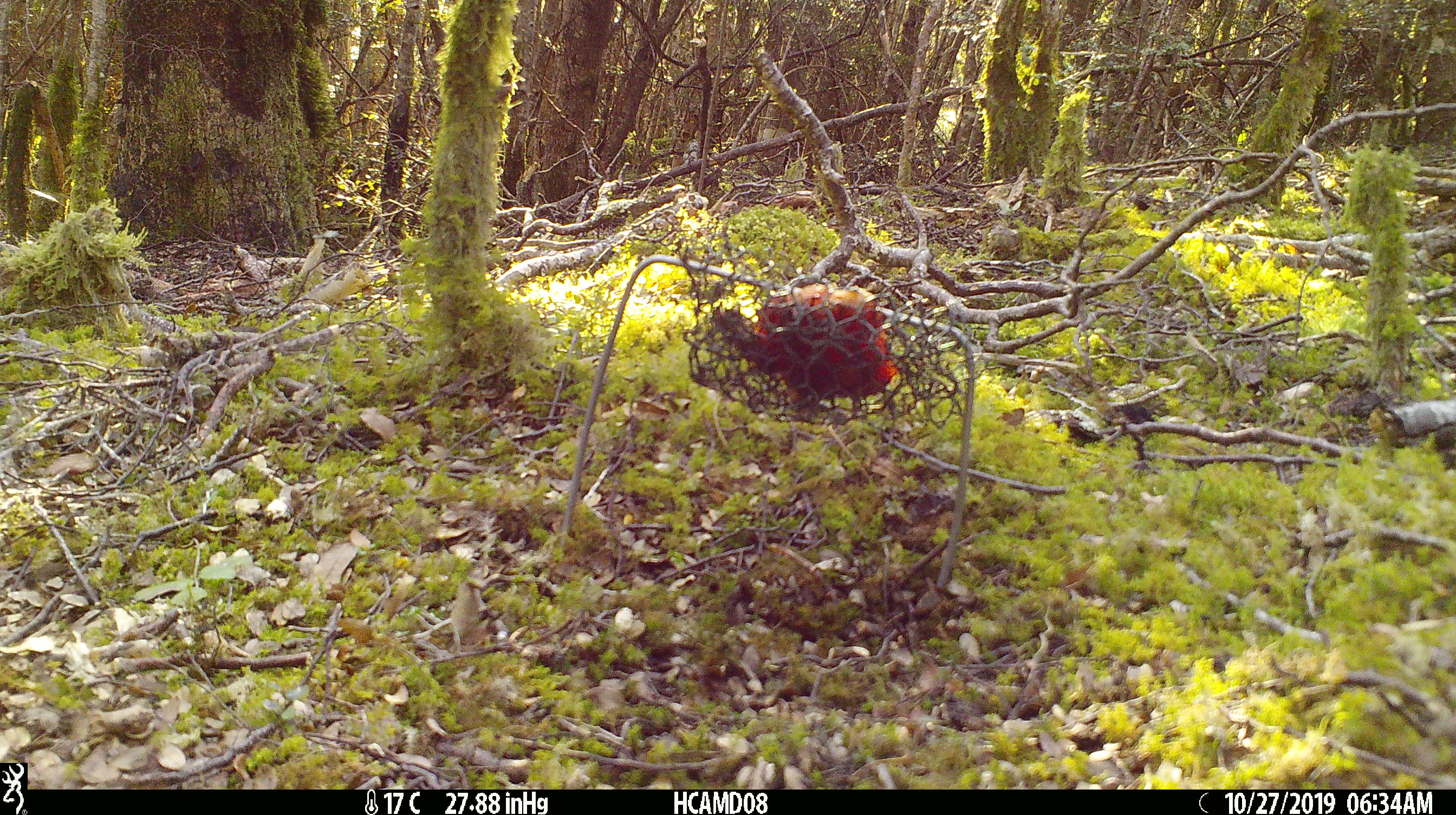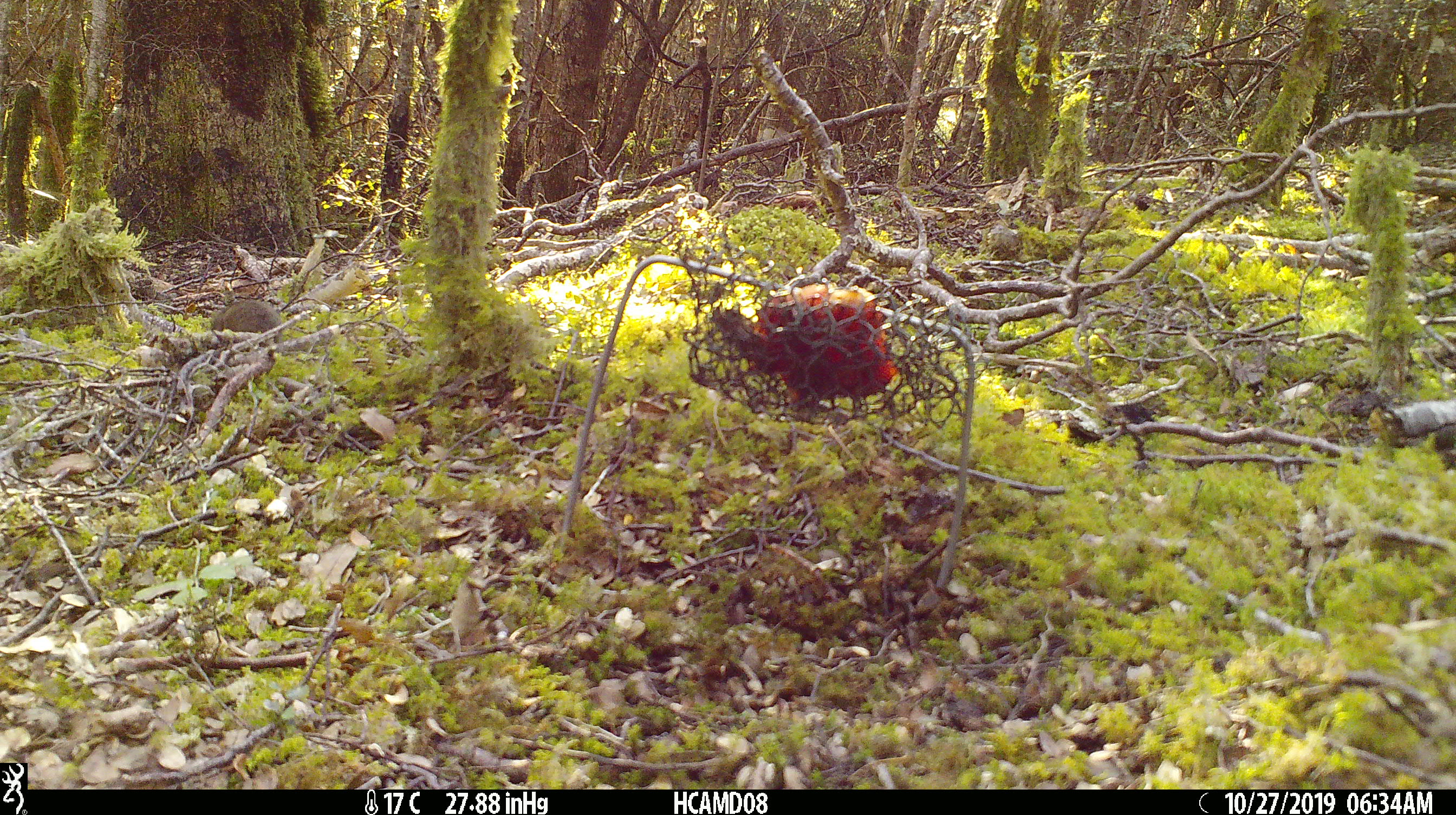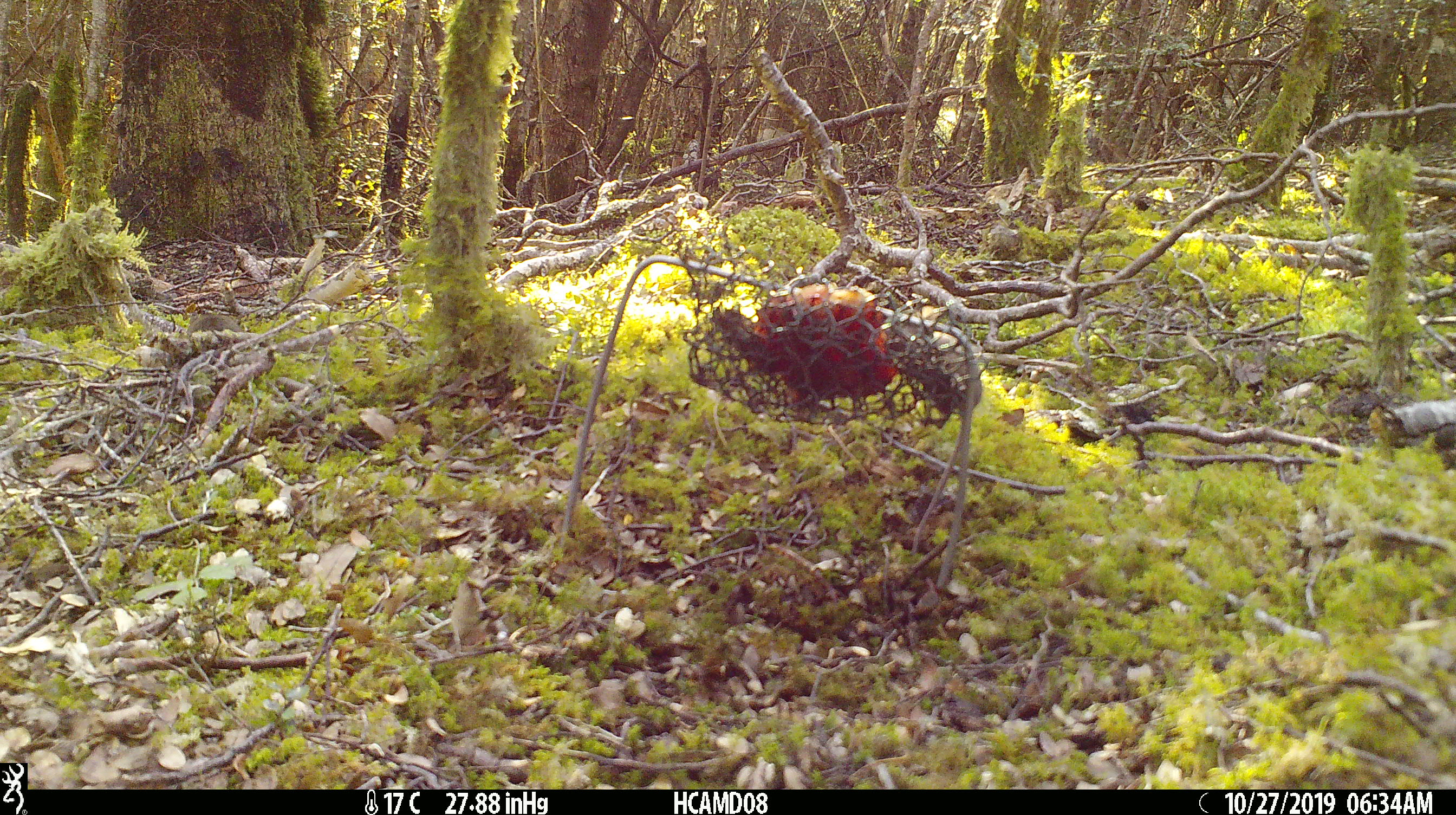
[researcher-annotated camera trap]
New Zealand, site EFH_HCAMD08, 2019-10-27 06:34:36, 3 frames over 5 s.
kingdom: Animalia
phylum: Chordata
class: Mammalia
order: Rodentia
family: Muridae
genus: Mus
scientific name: Mus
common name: mouse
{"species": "mouse (Mus)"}